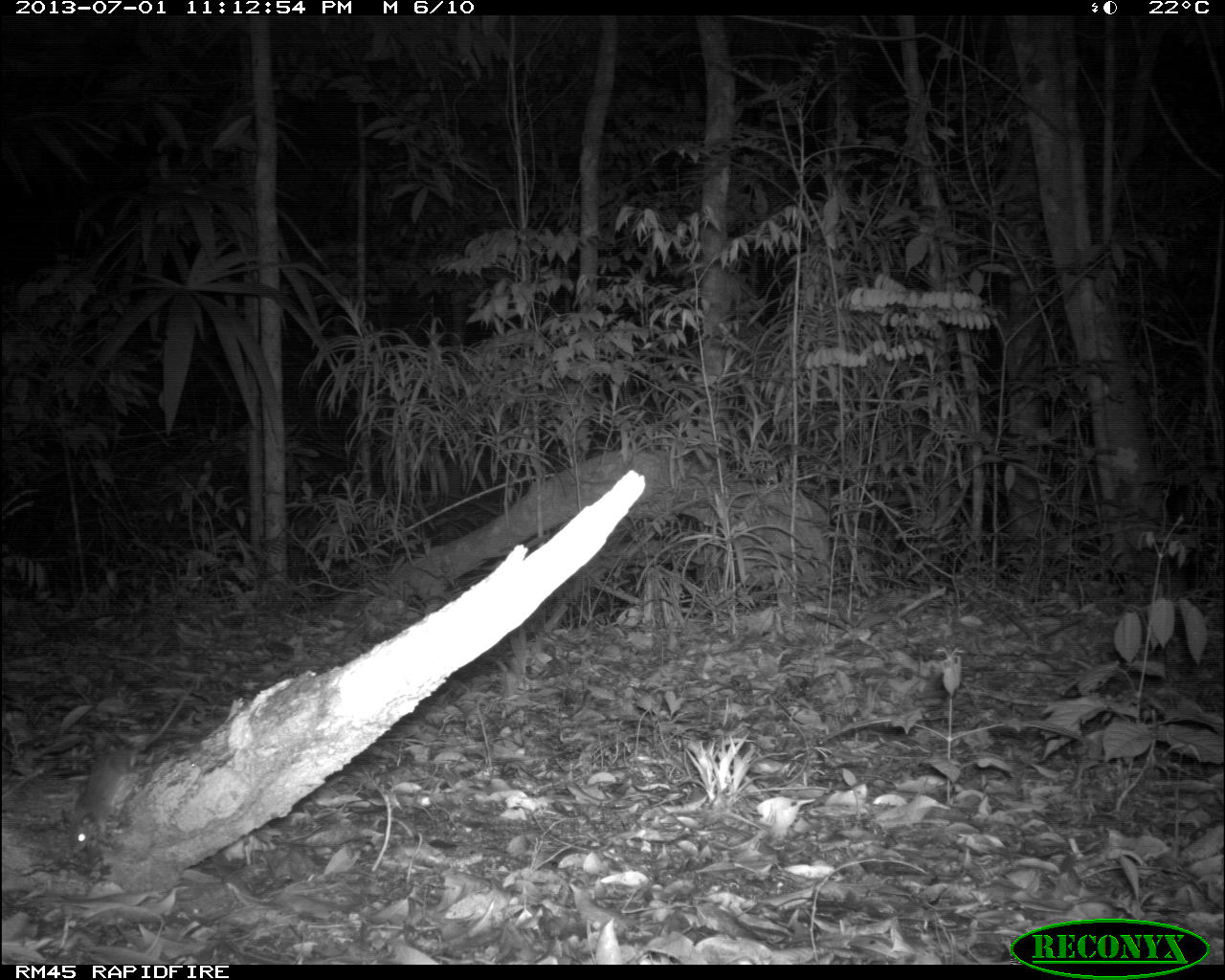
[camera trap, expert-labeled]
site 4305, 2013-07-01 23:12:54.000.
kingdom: Animalia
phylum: Chordata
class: Mammalia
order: Rodentia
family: Cricetidae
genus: Peromyscus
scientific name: Peromyscus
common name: deermice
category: peromyscus sp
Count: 1.